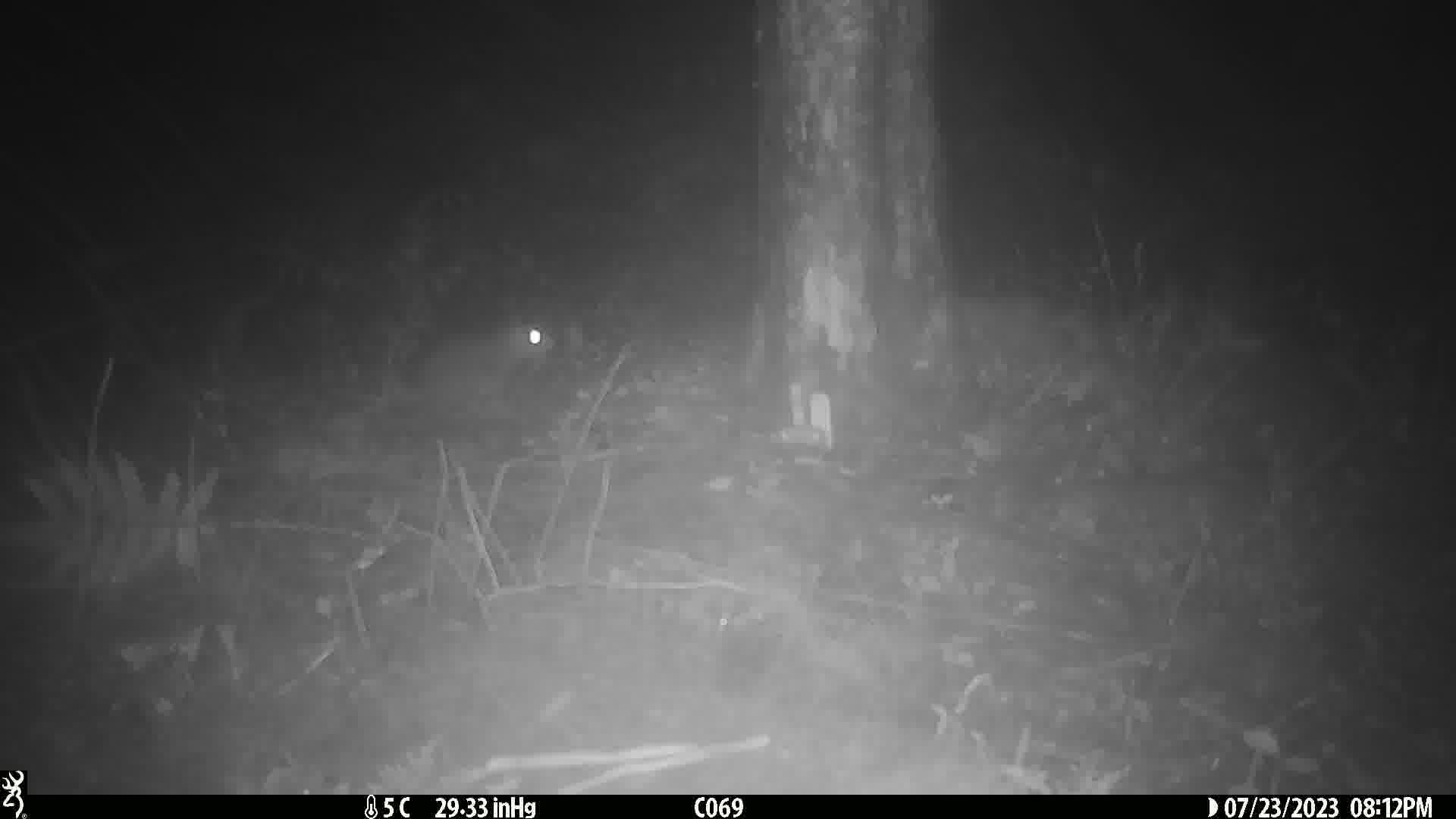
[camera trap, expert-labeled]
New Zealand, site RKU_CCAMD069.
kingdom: Animalia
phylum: Chordata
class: Mammalia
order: Rodentia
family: Muridae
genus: Rattus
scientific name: Rattus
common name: rat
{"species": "rat (Rattus)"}